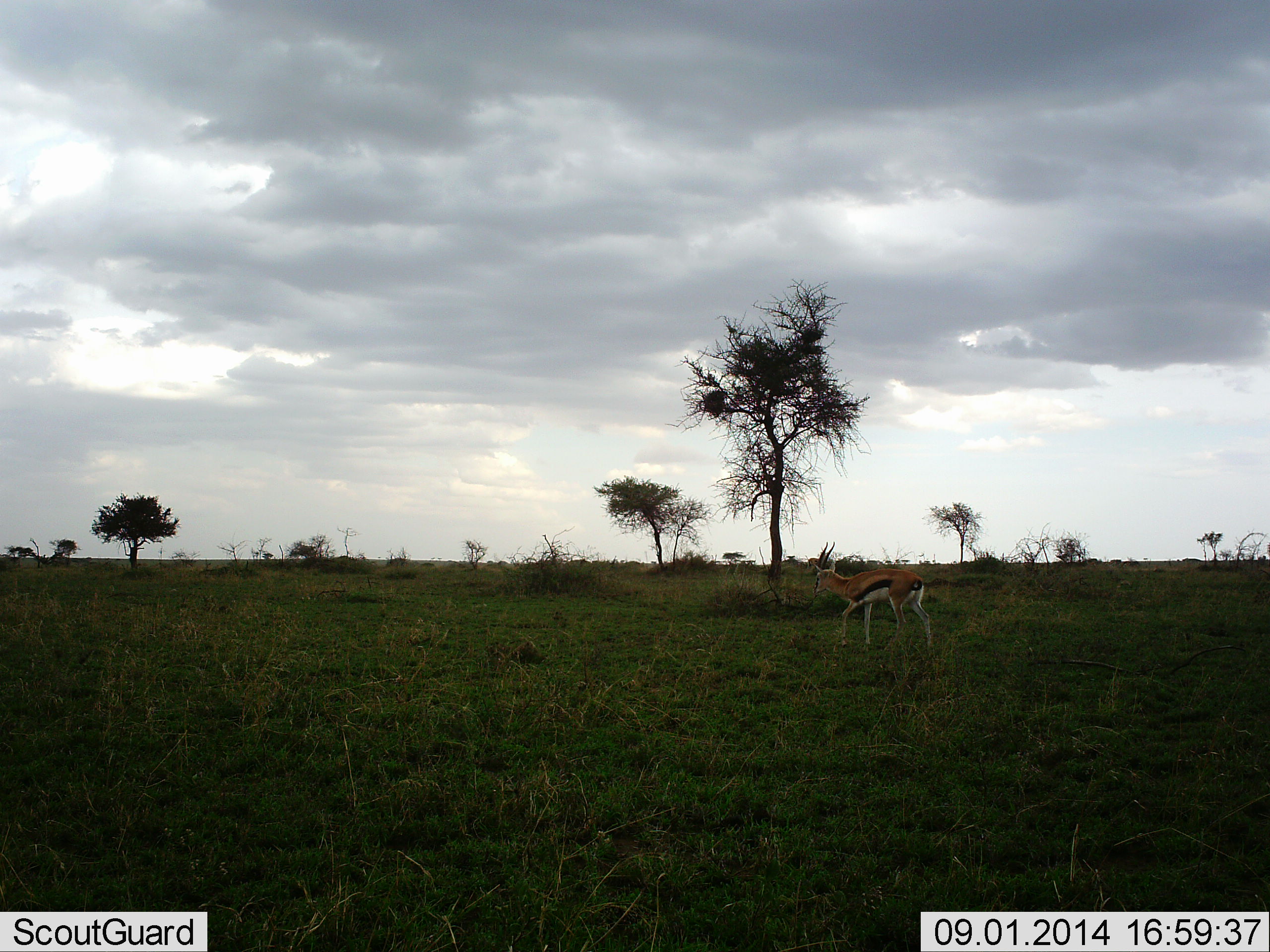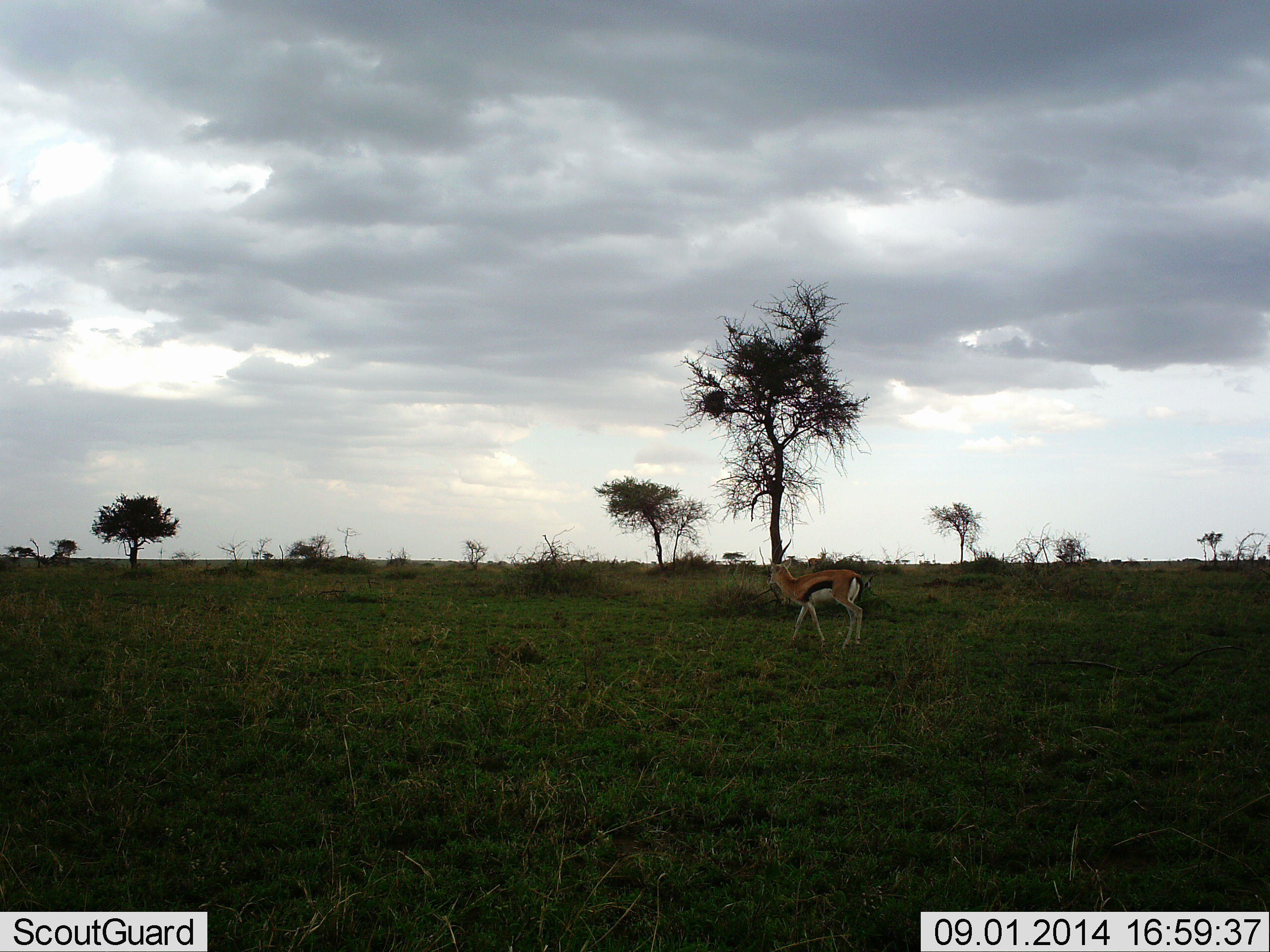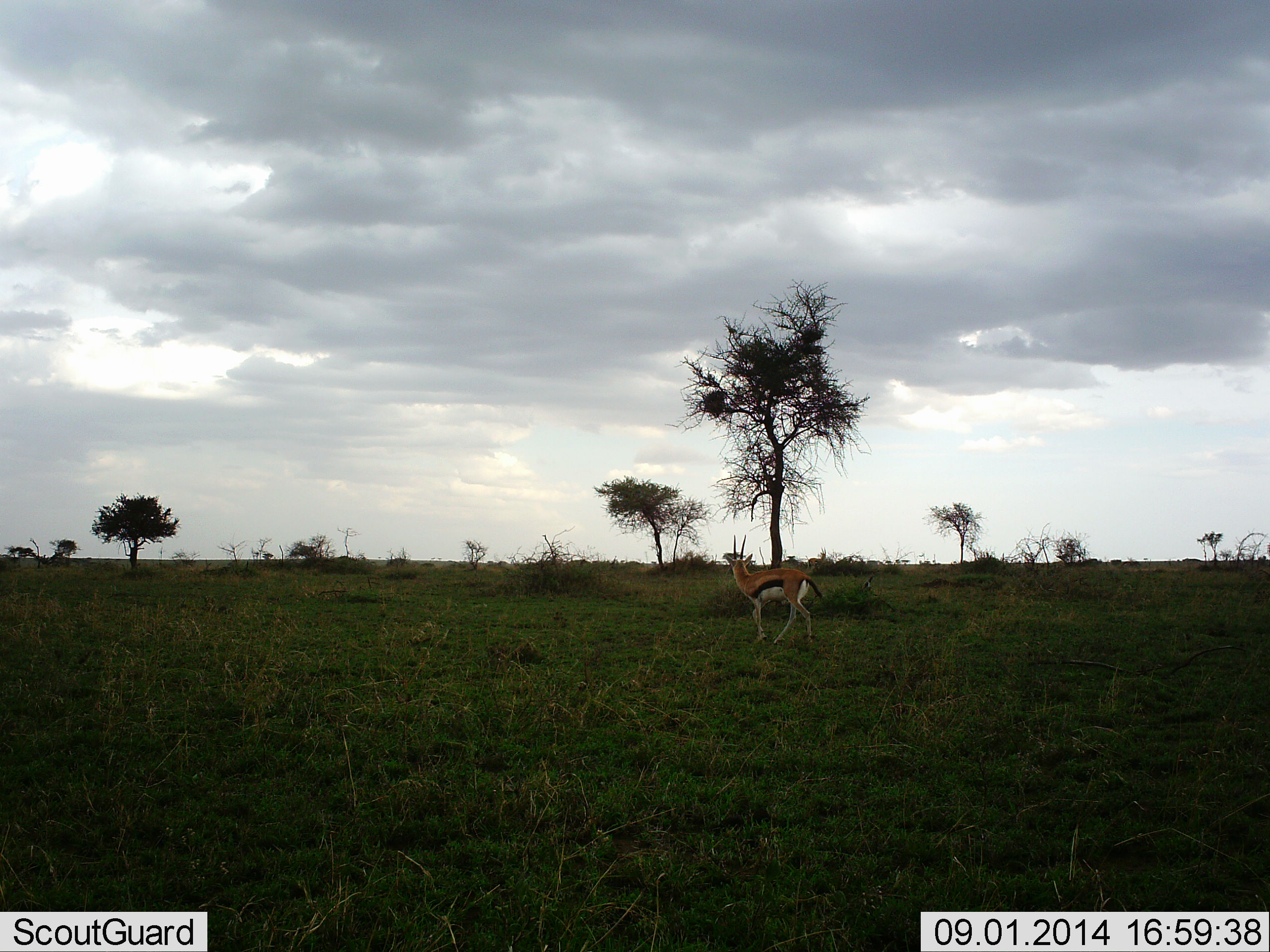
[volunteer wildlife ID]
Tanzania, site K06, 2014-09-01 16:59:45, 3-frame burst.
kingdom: Animalia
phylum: Chordata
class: Mammalia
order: Artiodactyla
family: Bovidae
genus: Eudorcas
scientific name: Eudorcas thomsonii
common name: thomson's gazelle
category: gazellethomsons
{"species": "gazellethomsons (thomson's gazelle) (Eudorcas thomsonii)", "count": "1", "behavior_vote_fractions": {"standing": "10%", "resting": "0%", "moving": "90%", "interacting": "0%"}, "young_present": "0%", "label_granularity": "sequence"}